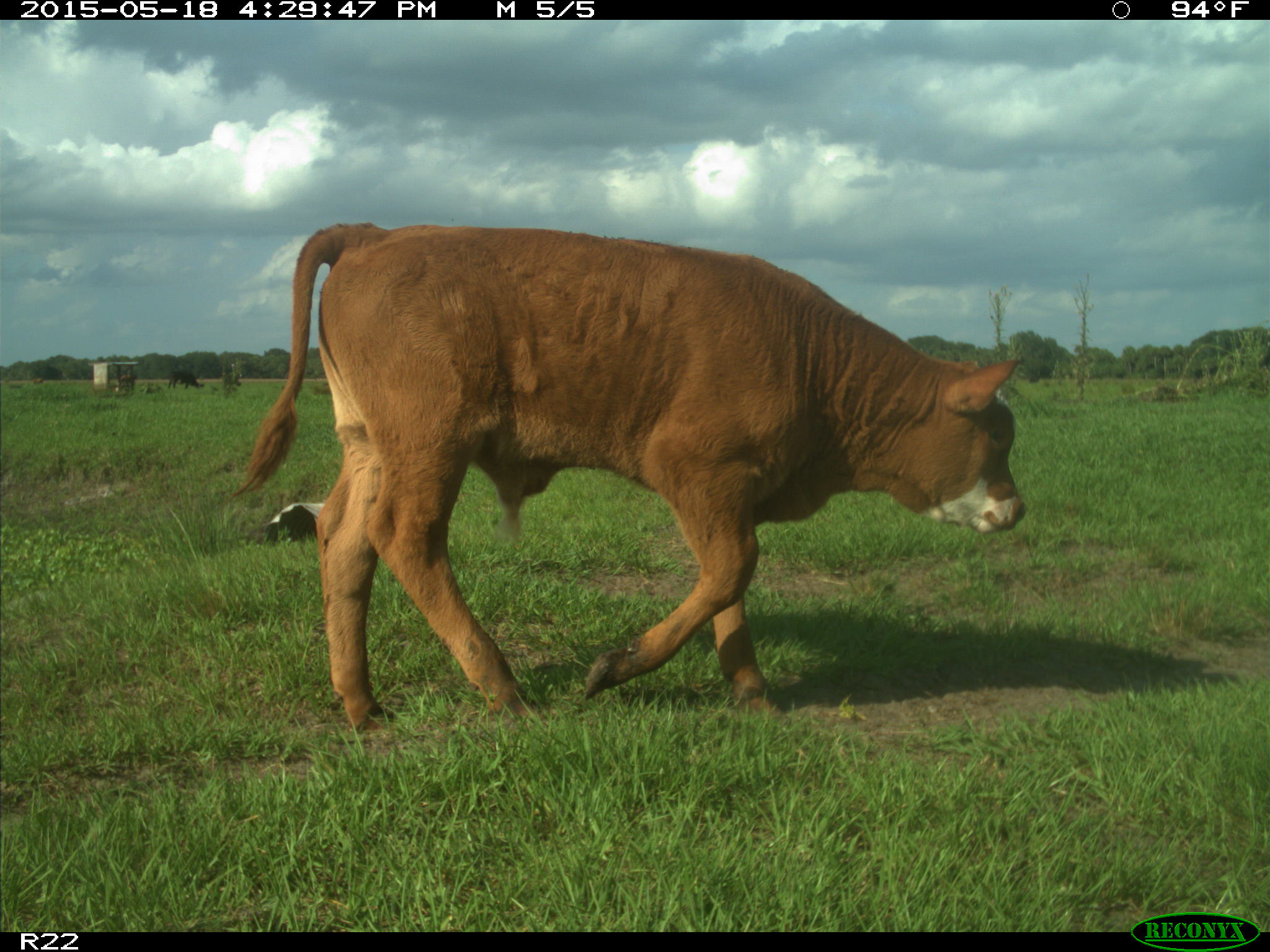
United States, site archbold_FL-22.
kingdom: Animalia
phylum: Chordata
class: Mammalia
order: Artiodactyla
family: Bovidae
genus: Bos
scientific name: Bos taurus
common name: domestic cow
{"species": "Bos taurus (domestic cow)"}